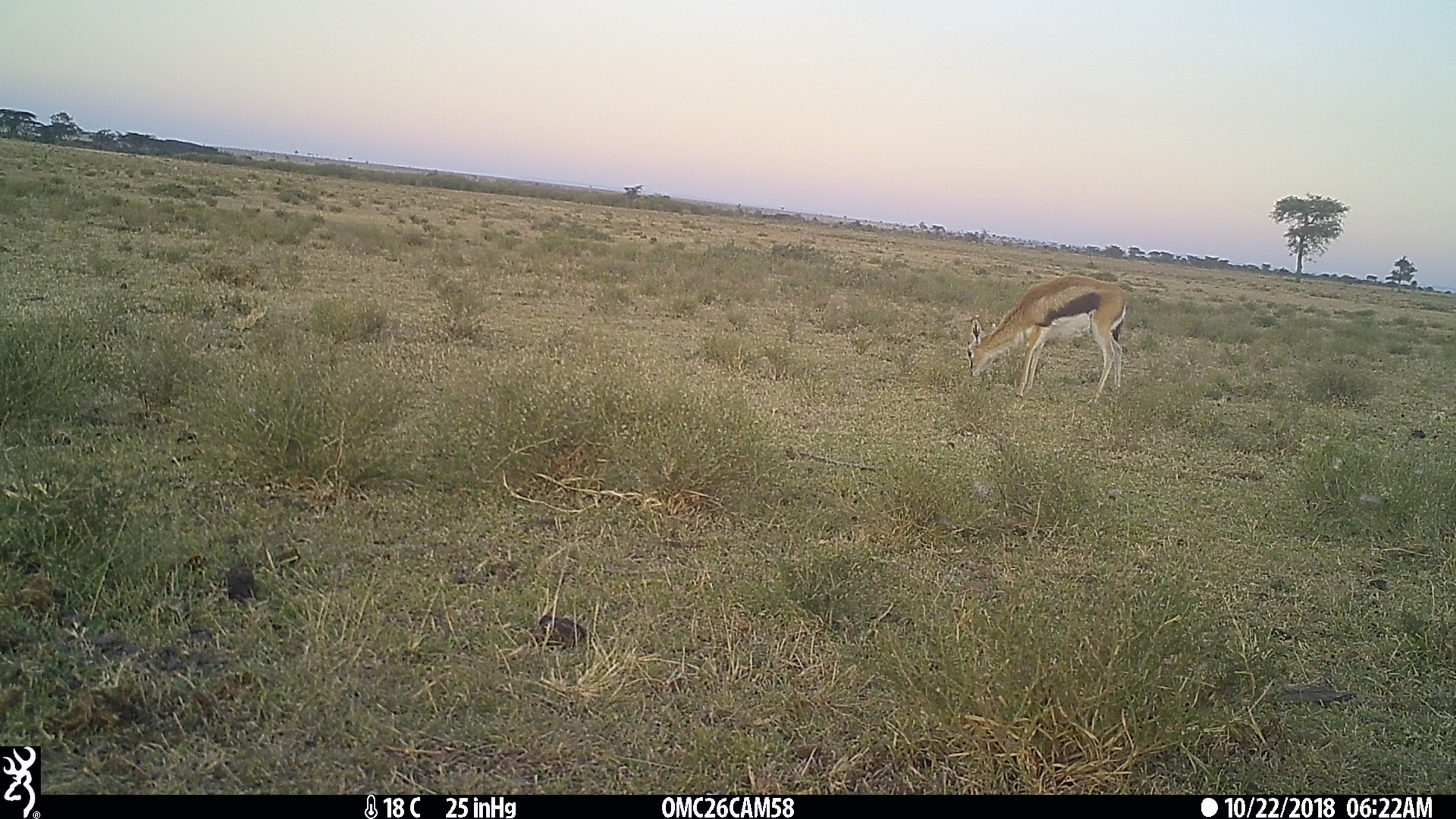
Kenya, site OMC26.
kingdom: Animalia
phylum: Chordata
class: Mammalia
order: Artiodactyla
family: Bovidae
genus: Eudorcas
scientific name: Eudorcas thomsonii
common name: thomon's gazelle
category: gazelle thomsons